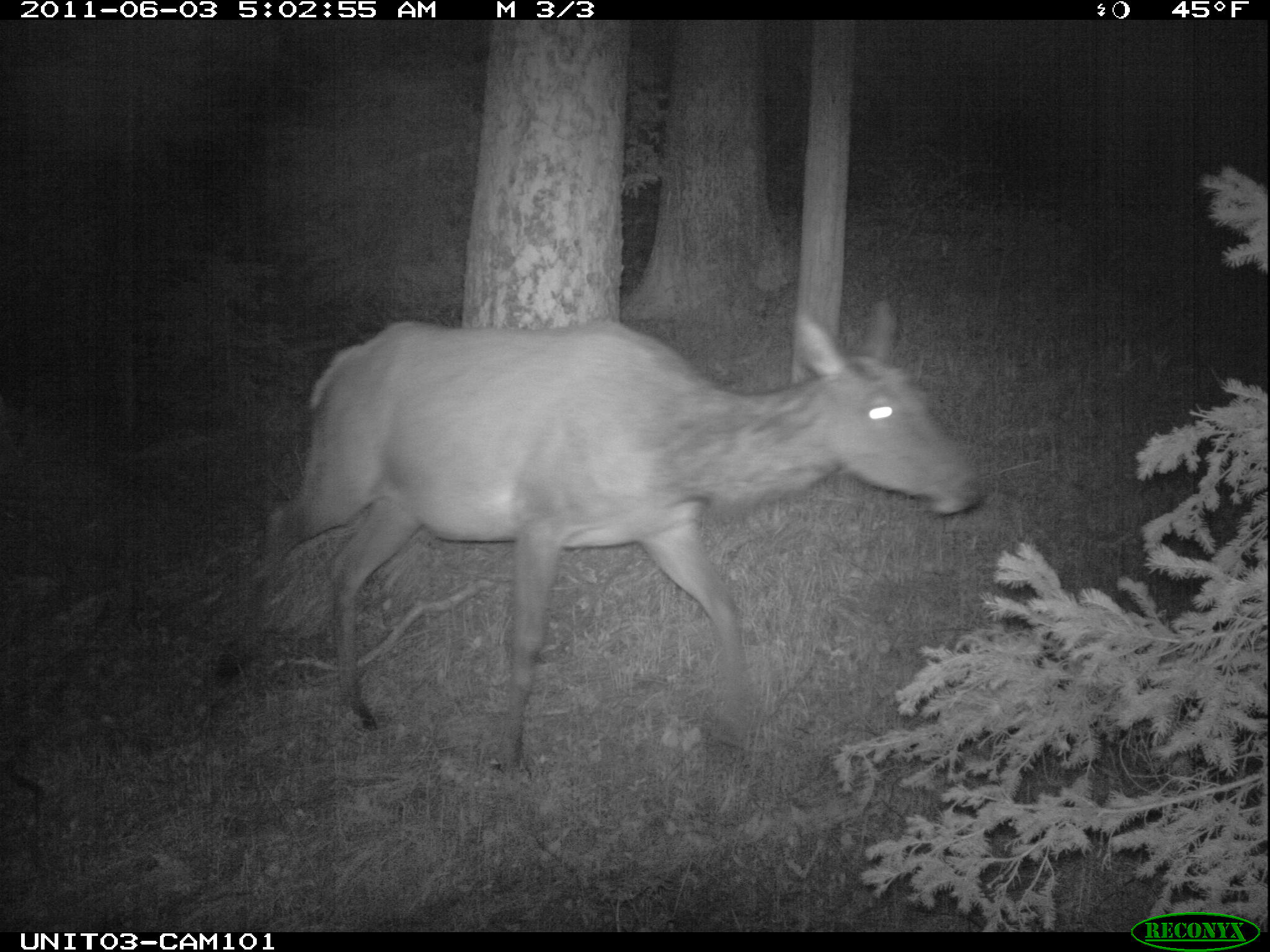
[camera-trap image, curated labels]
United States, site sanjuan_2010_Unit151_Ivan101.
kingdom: Animalia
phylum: Chordata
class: Mammalia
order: Artiodactyla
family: Cervidae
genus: Cervus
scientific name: Cervus elaphus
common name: red deer